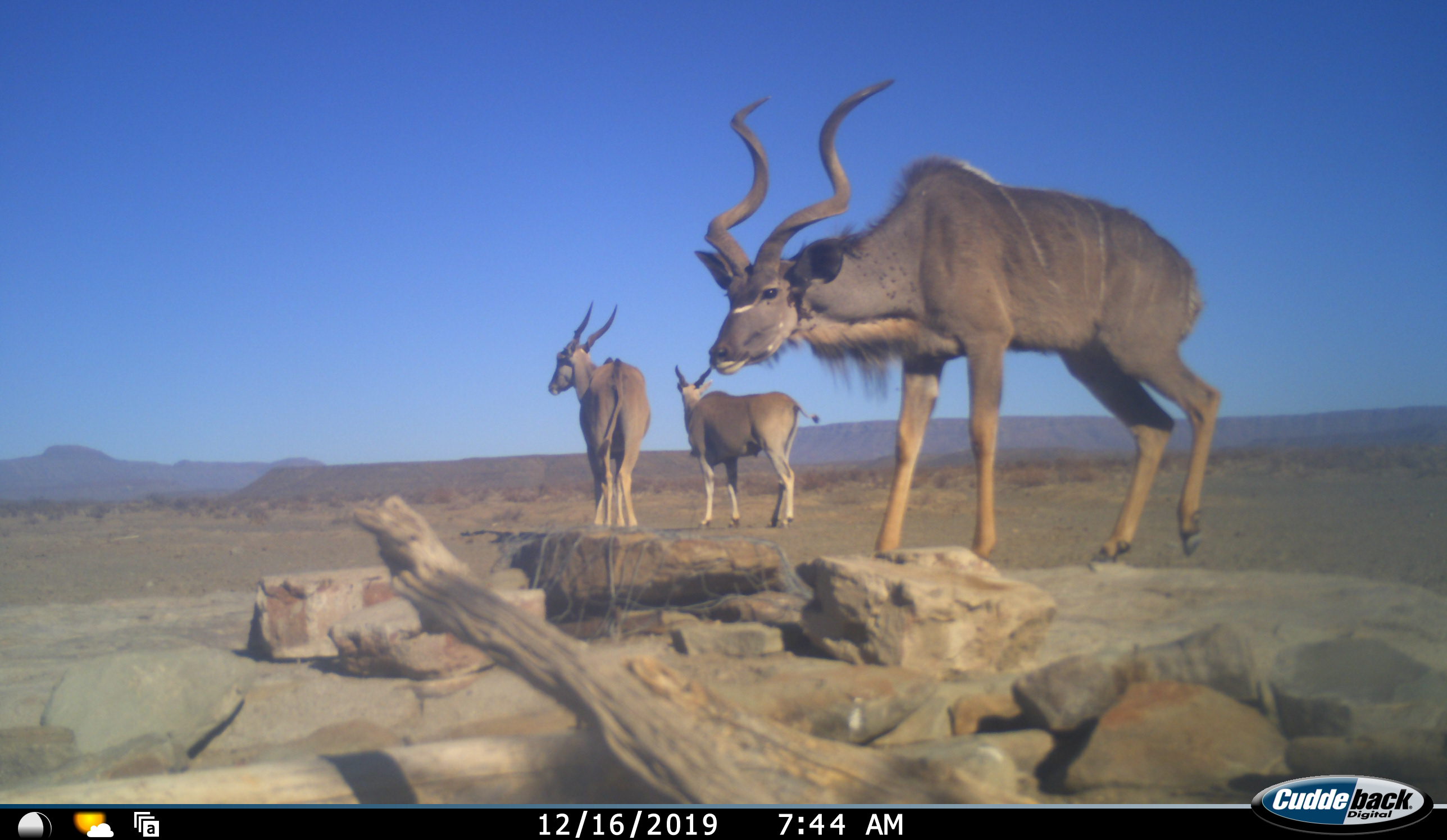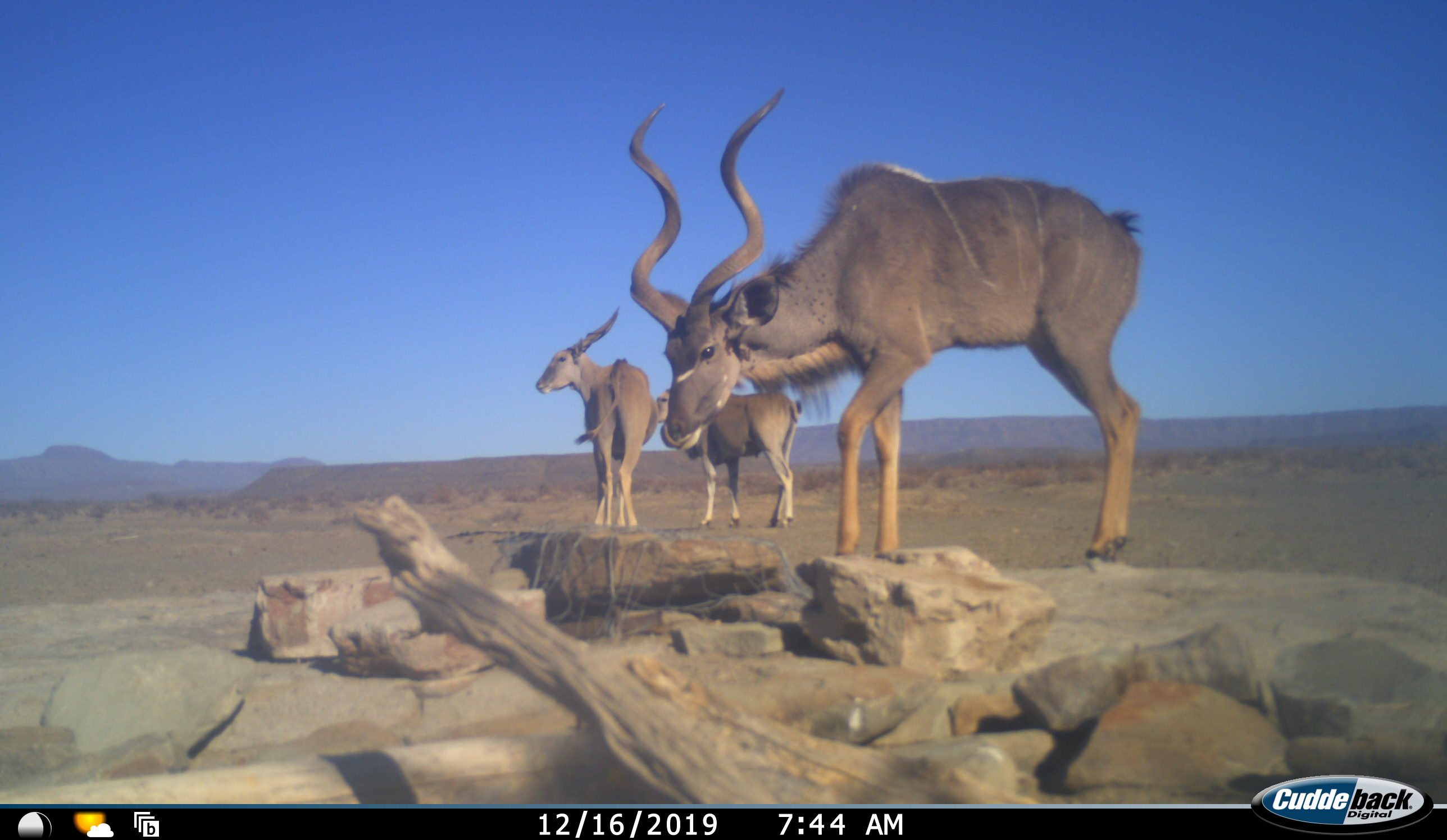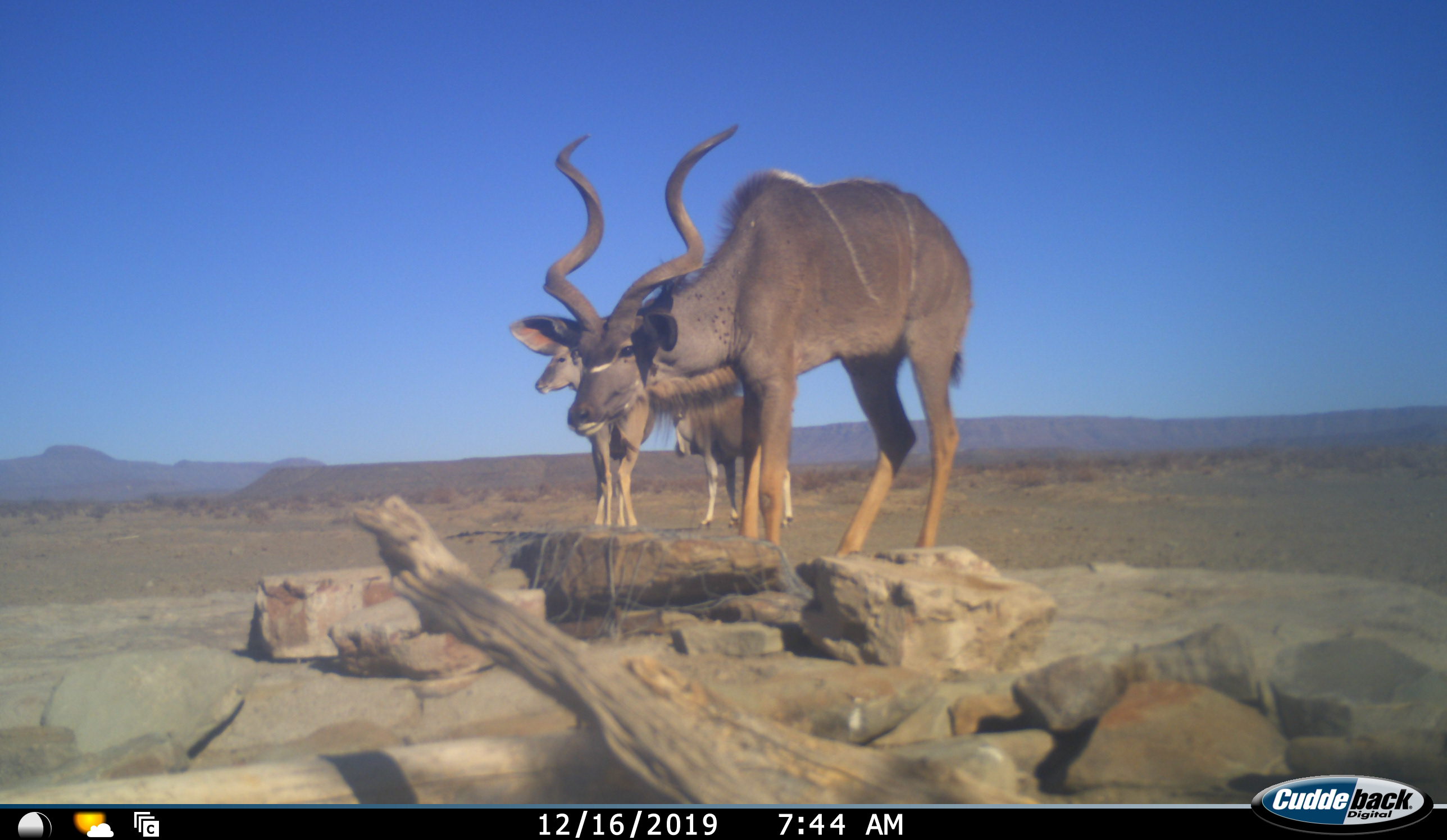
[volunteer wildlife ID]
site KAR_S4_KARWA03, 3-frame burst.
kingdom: Animalia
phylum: Chordata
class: Mammalia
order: Artiodactyla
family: Bovidae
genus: Tragelaphus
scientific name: Tragelaphus oryx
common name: eland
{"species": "eland (Tragelaphus oryx)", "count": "2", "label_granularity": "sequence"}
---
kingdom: Animalia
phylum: Chordata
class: Mammalia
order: Artiodactyla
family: Bovidae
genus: Tragelaphus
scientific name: Tragelaphus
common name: kudu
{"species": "kudu (Tragelaphus)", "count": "1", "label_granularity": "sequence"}